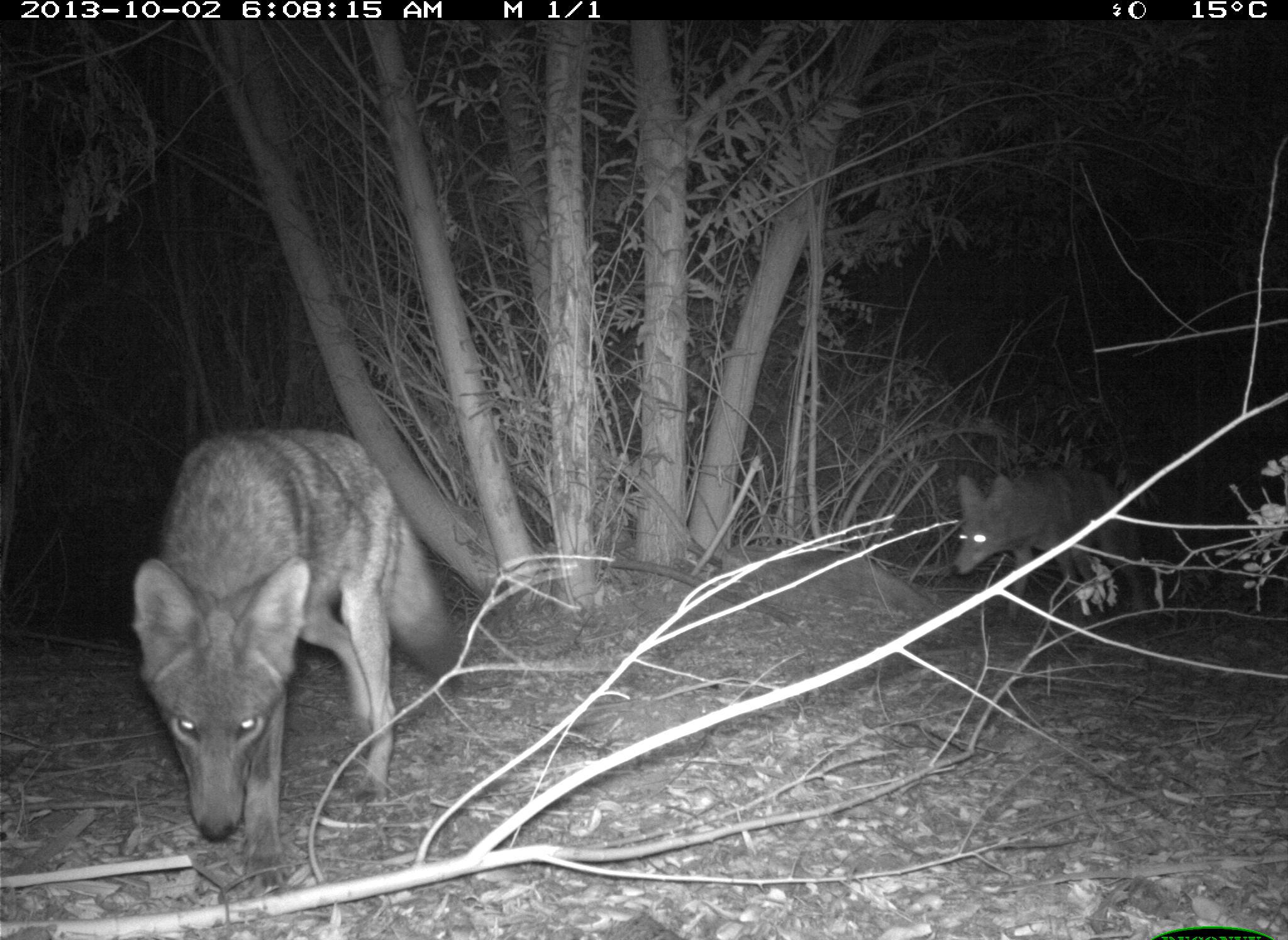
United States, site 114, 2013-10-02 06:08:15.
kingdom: Animalia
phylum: Chordata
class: Mammalia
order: Carnivora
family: Canidae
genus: Canis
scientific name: Canis latrans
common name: coyote